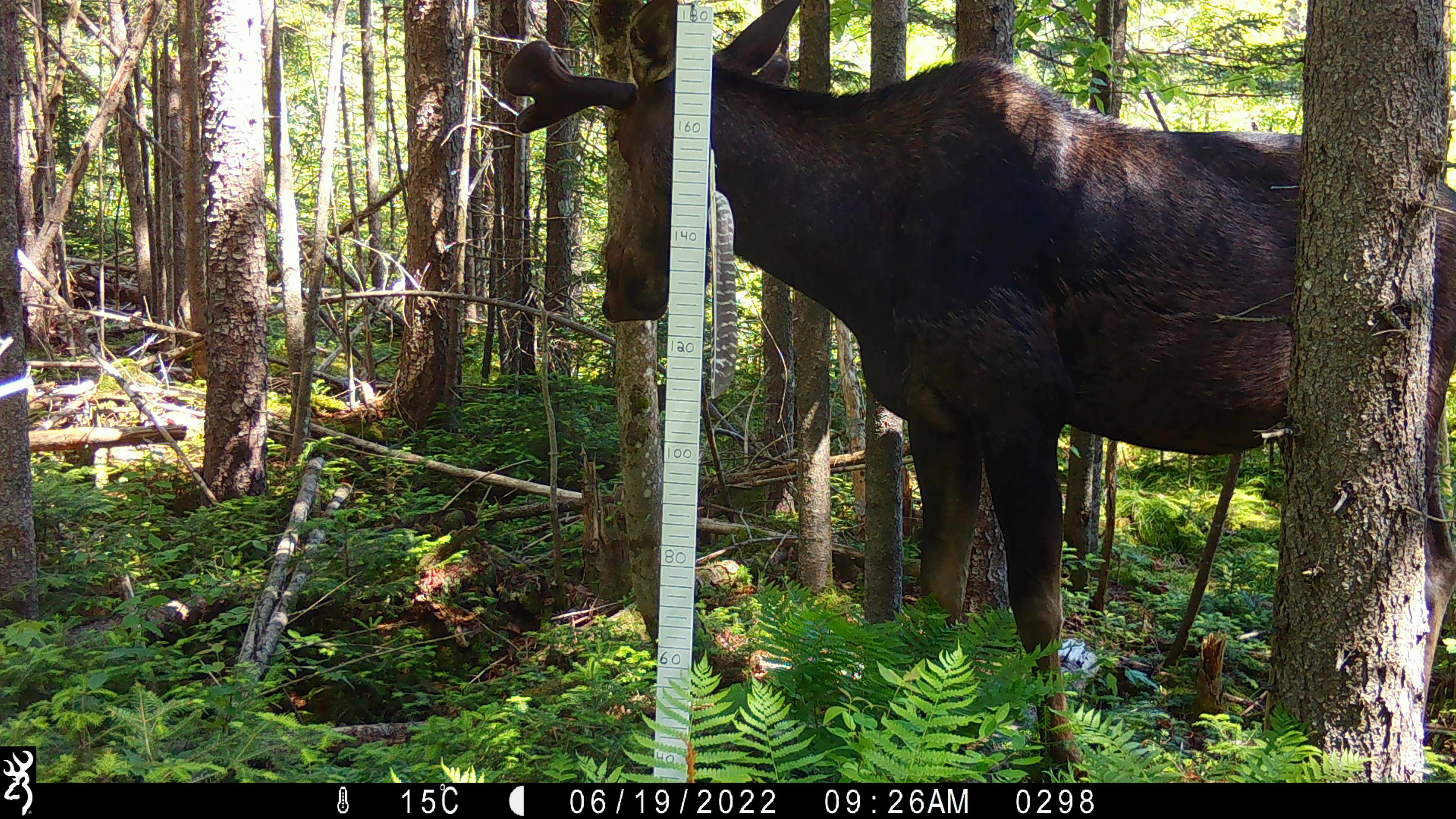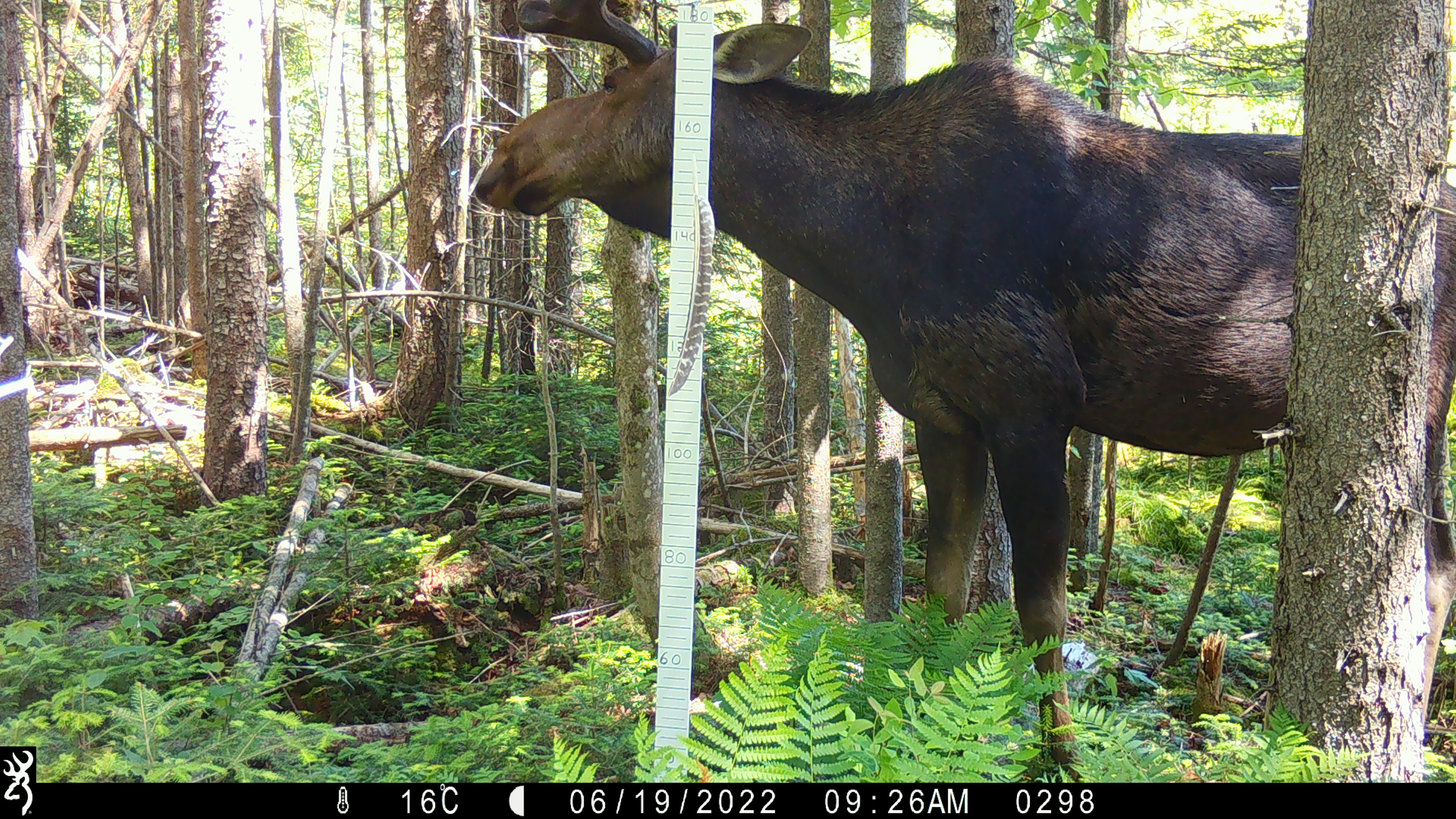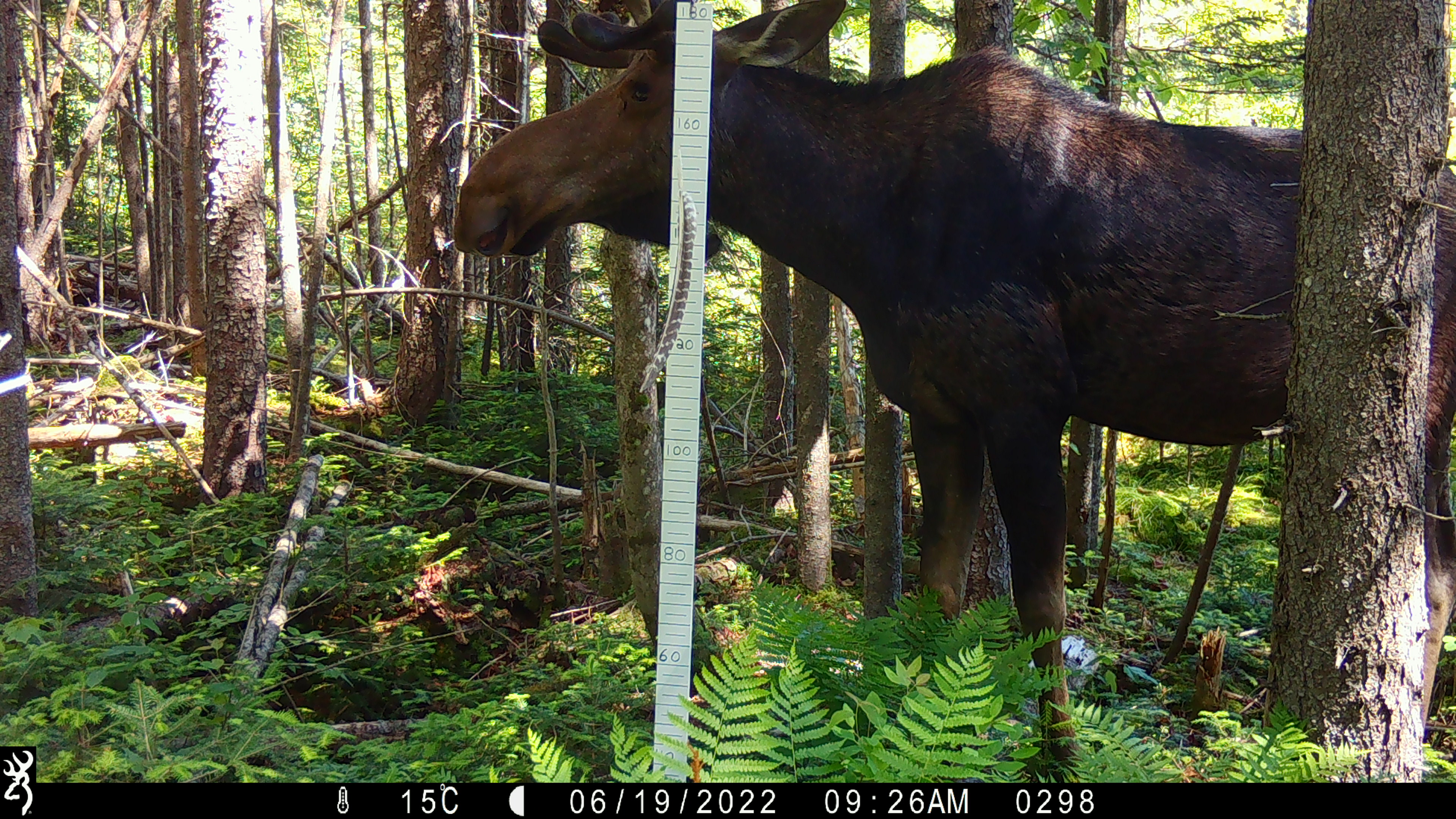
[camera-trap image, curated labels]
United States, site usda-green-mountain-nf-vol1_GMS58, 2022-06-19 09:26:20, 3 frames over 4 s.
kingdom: Animalia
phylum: Chordata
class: Mammalia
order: Artiodactyla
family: Cervidae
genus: Alces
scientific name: Alces alces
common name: moose